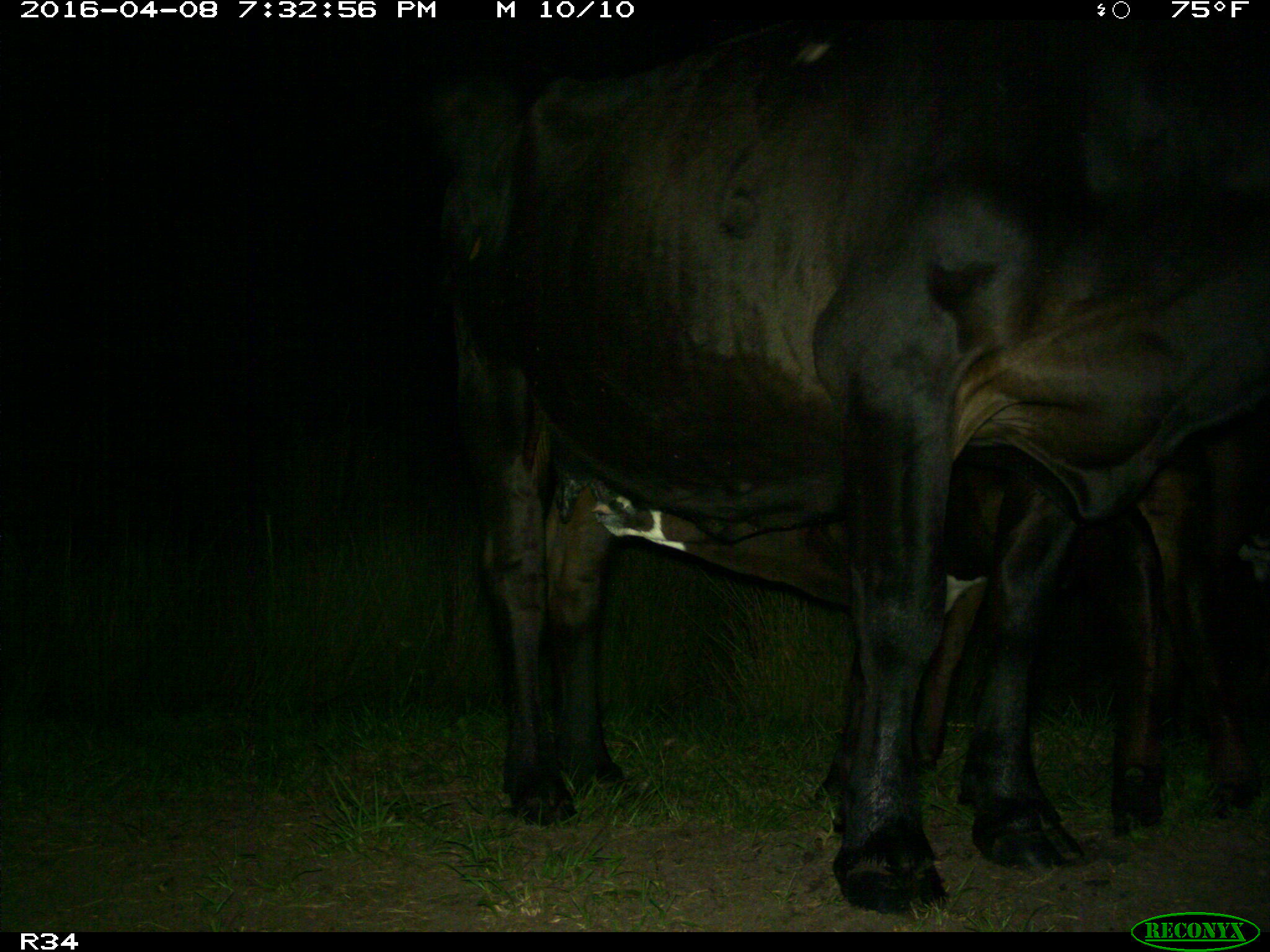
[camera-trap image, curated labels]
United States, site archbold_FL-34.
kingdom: Animalia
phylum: Chordata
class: Mammalia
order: Artiodactyla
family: Bovidae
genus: Bos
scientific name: Bos taurus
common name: domestic cow